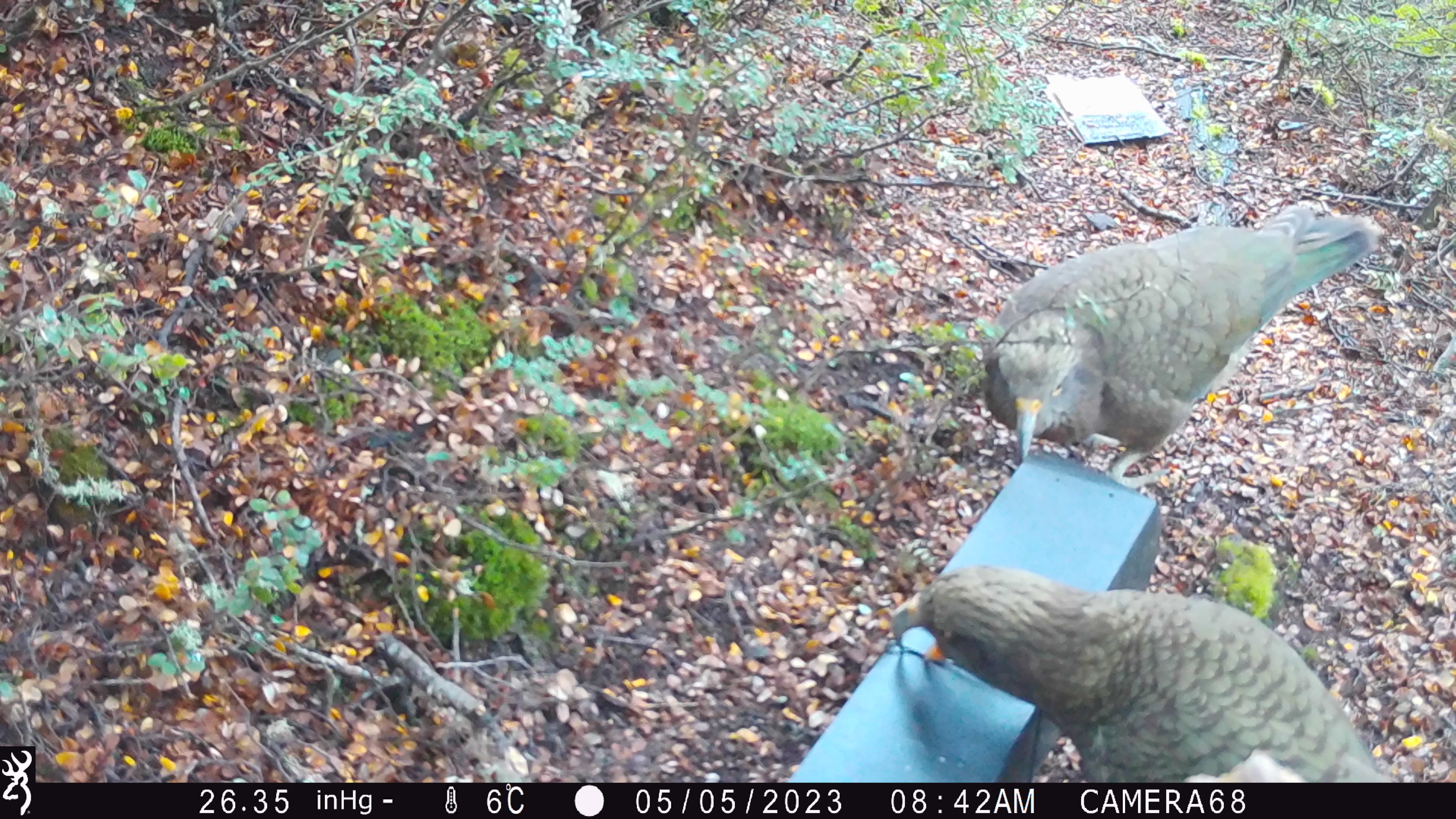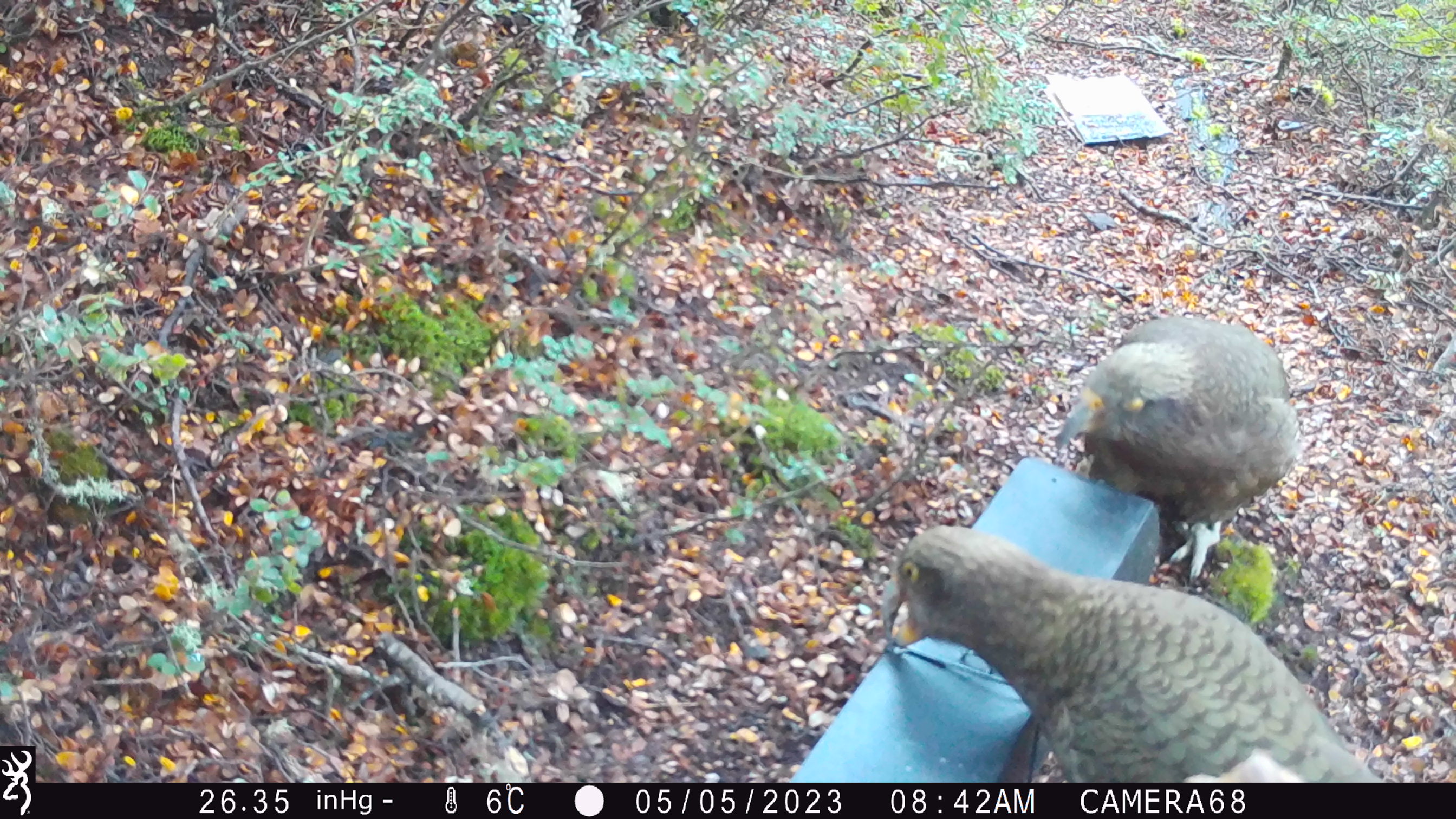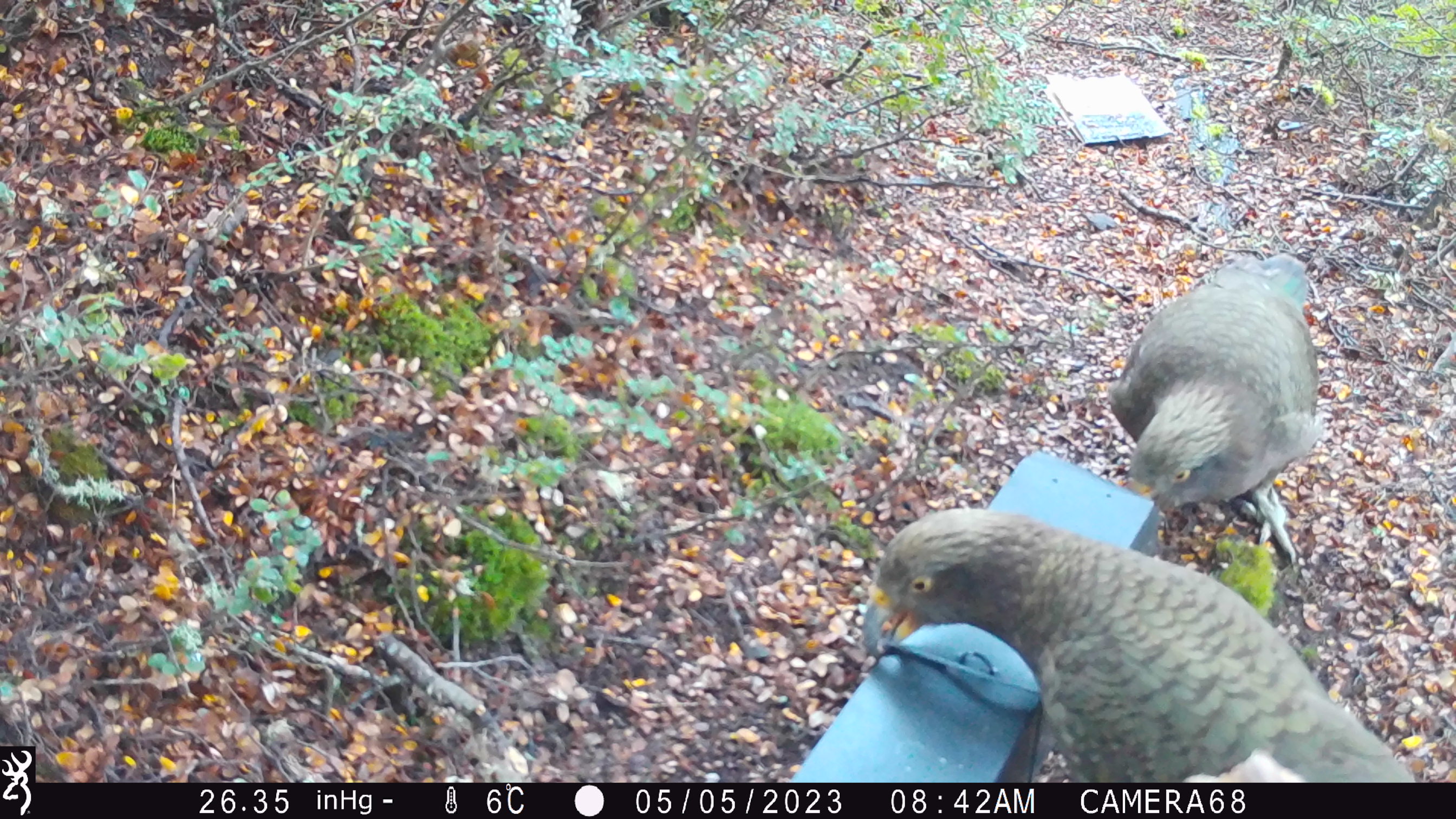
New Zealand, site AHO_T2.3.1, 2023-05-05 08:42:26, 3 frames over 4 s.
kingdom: Animalia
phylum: Chordata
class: Aves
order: Psittaciformes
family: Strigopidae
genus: Nestor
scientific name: Nestor notabilis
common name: kea